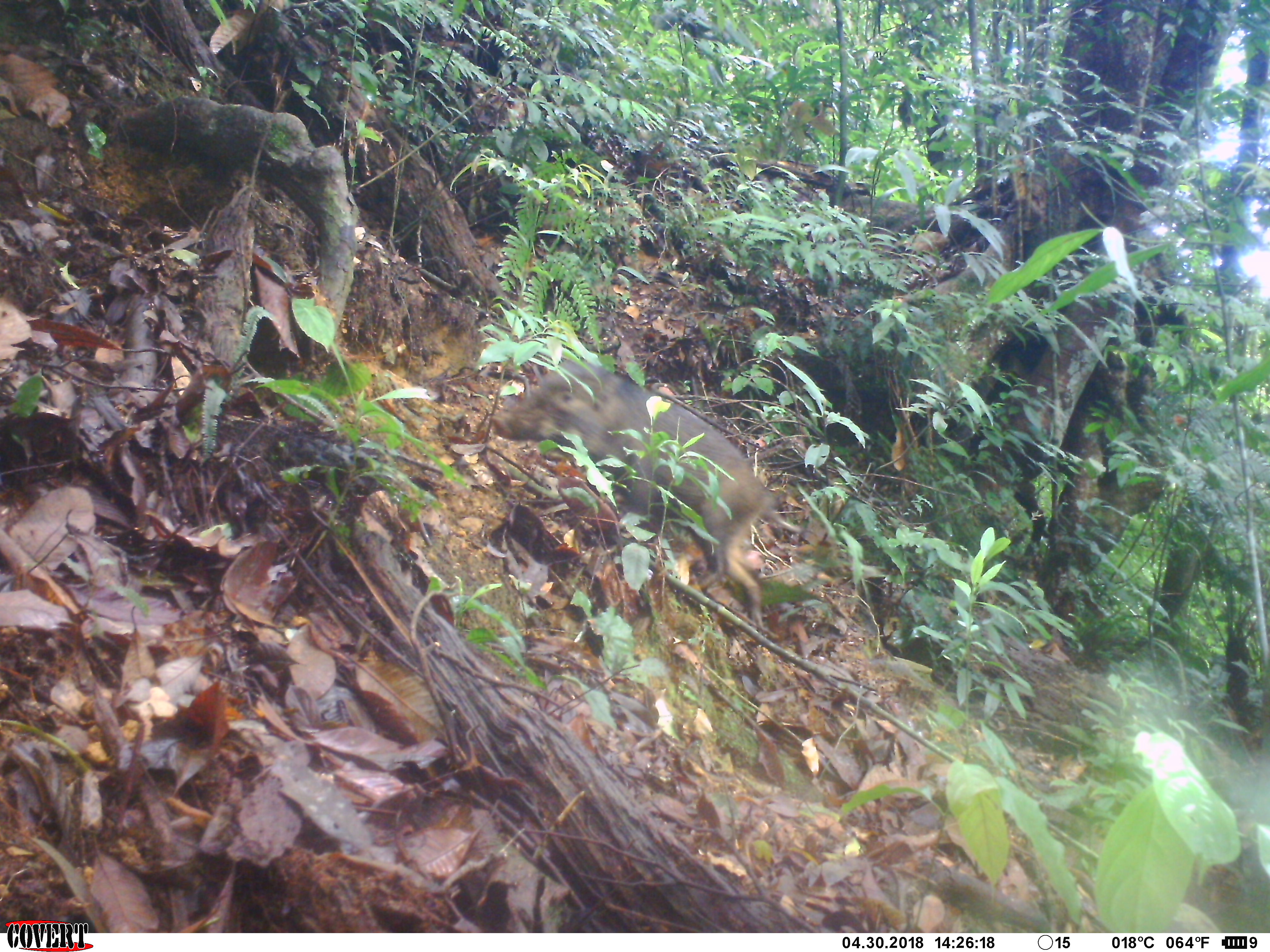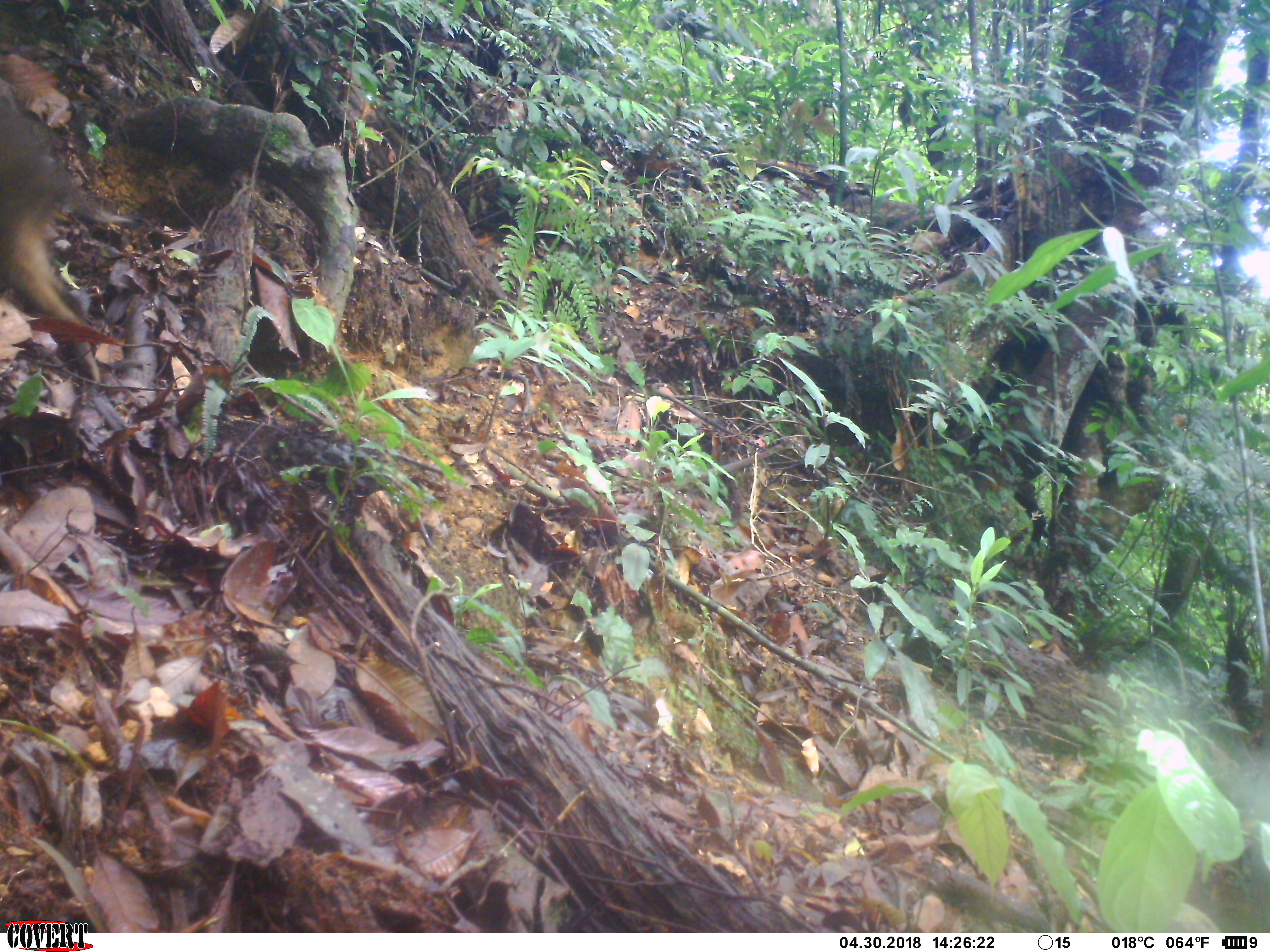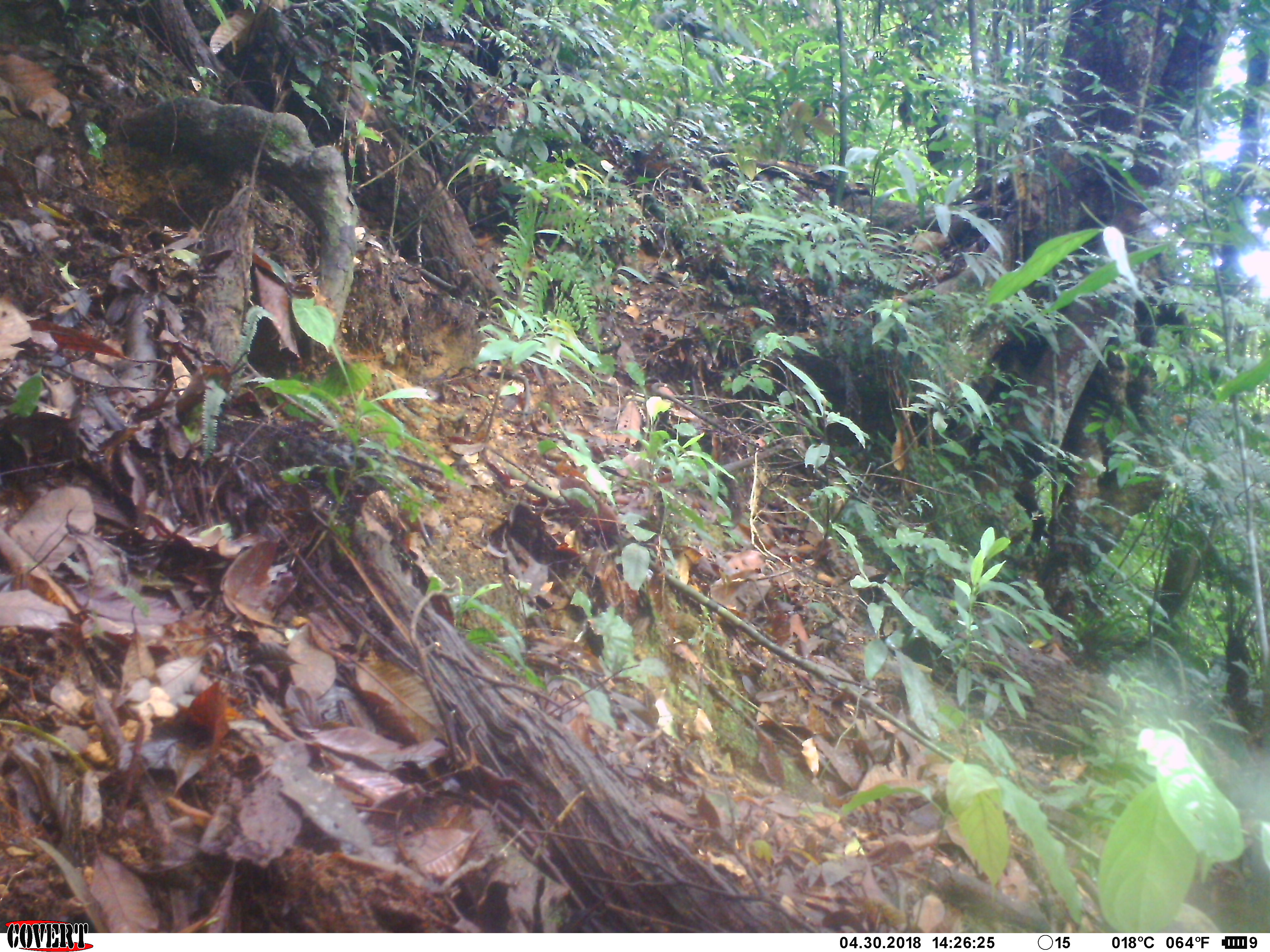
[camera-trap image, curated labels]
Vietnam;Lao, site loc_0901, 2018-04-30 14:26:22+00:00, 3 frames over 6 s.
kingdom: Animalia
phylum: Chordata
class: Mammalia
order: Artiodactyla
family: Suidae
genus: Sus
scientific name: Sus scrofa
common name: eurasian wild pig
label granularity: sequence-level